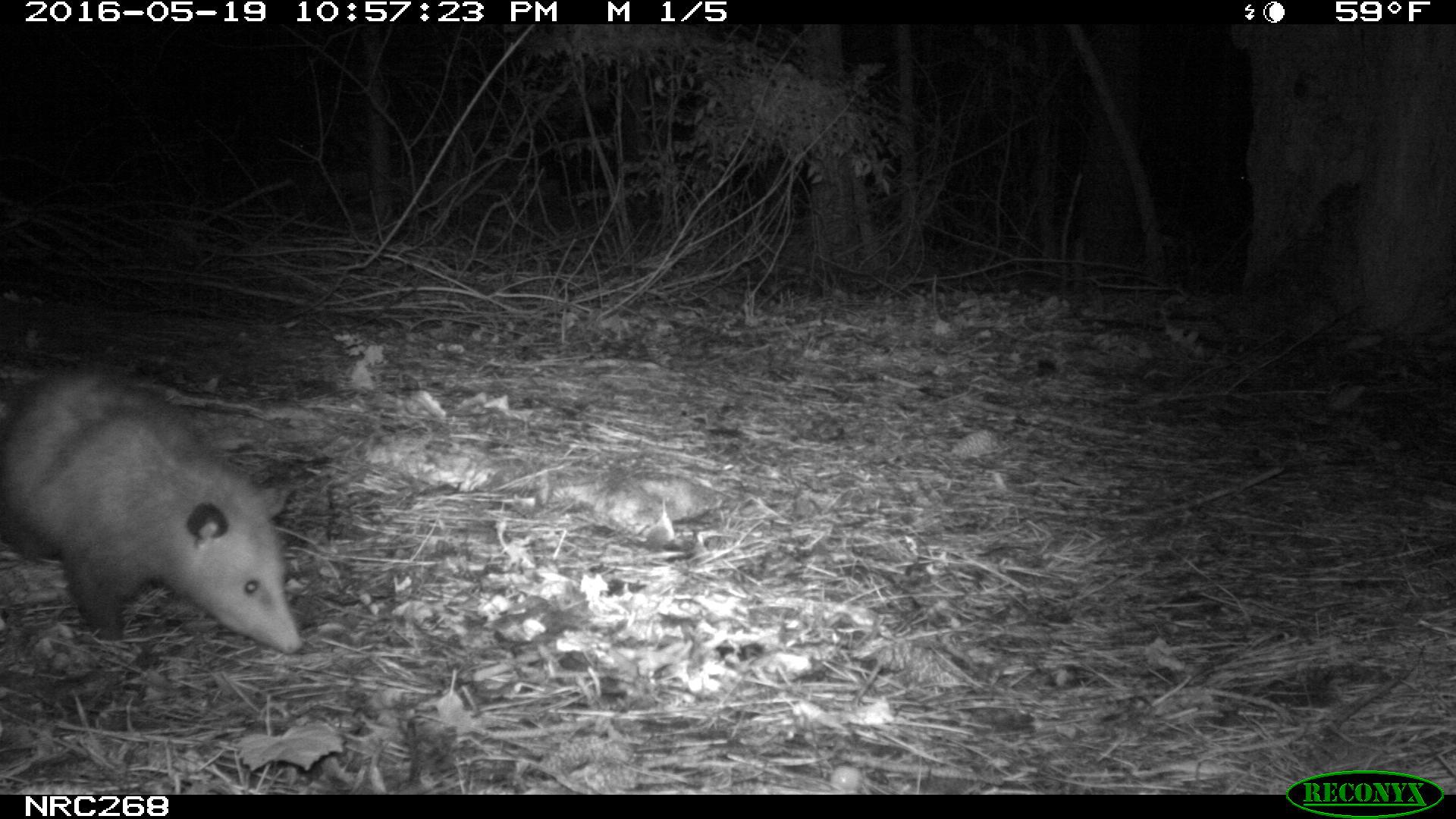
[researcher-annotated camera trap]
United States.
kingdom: Animalia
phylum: Chordata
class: Mammalia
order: Didelphimorphia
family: Didelphidae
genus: Didelphis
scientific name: Didelphis virginiana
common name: virginia opossum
Virginia Opossum (Didelphis virginiana).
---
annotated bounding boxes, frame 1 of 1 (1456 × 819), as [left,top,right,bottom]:
Virginia Opossum: [0,365,314,669]